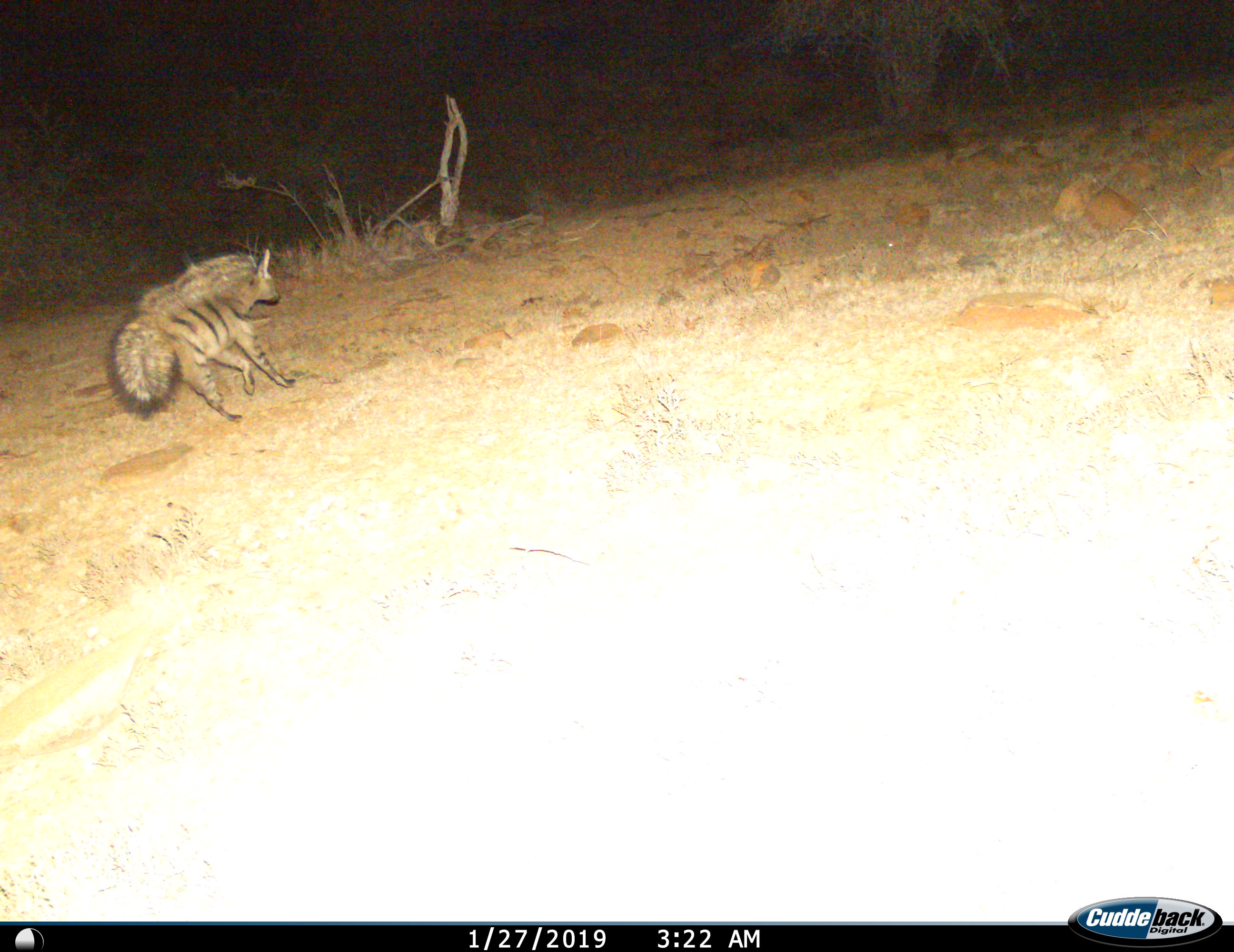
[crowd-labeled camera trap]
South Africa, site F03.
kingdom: Animalia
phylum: Chordata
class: Mammalia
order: Carnivora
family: Hyaenidae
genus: Proteles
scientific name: Proteles cristatus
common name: aardwolf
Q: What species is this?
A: Aardwolf (Proteles cristatus).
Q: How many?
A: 1.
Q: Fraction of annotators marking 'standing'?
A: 0%.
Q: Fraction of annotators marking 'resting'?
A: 0%.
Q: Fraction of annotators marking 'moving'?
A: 100%.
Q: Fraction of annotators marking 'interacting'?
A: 0%.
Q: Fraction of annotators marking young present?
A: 0%.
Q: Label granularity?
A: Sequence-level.